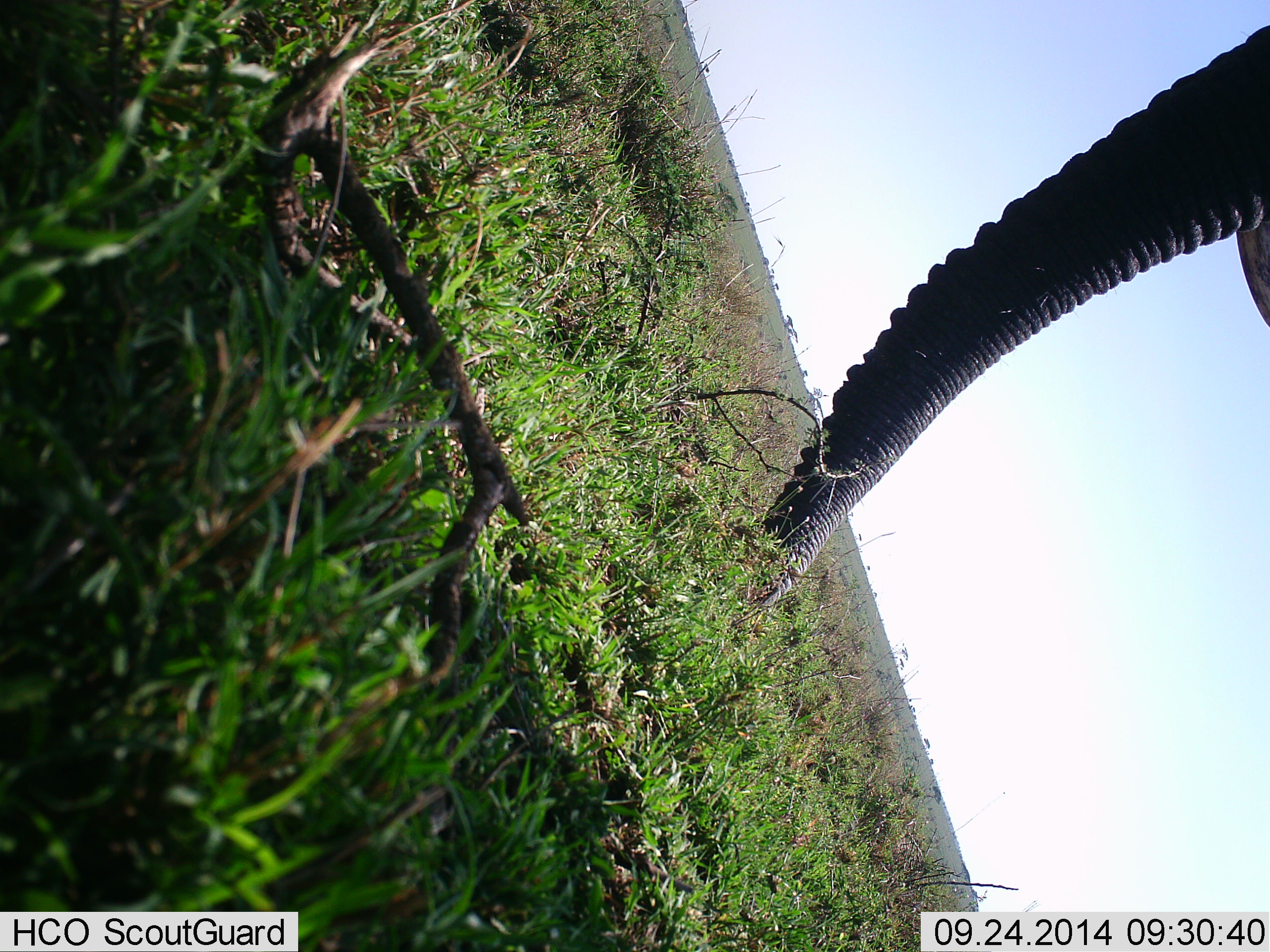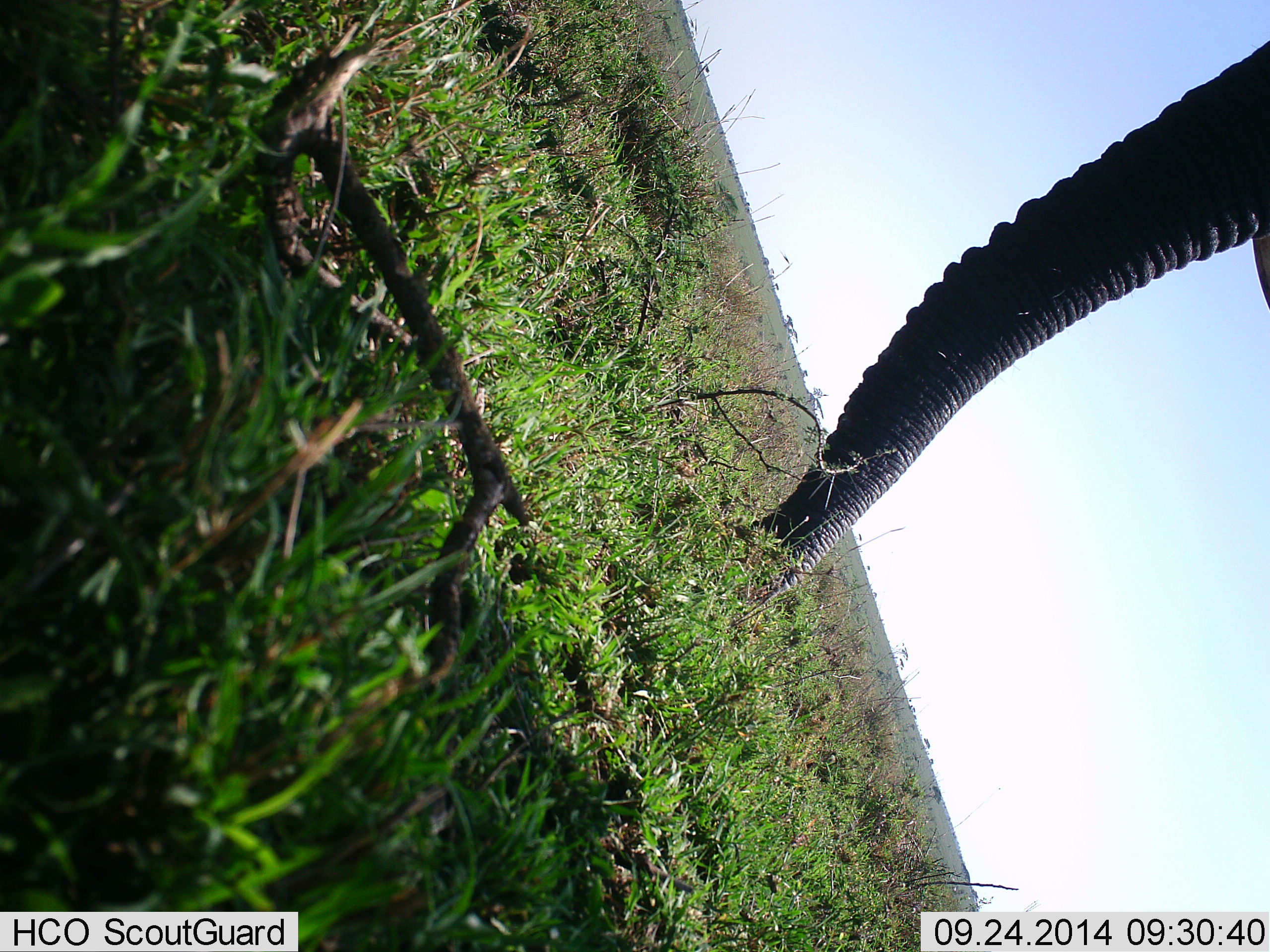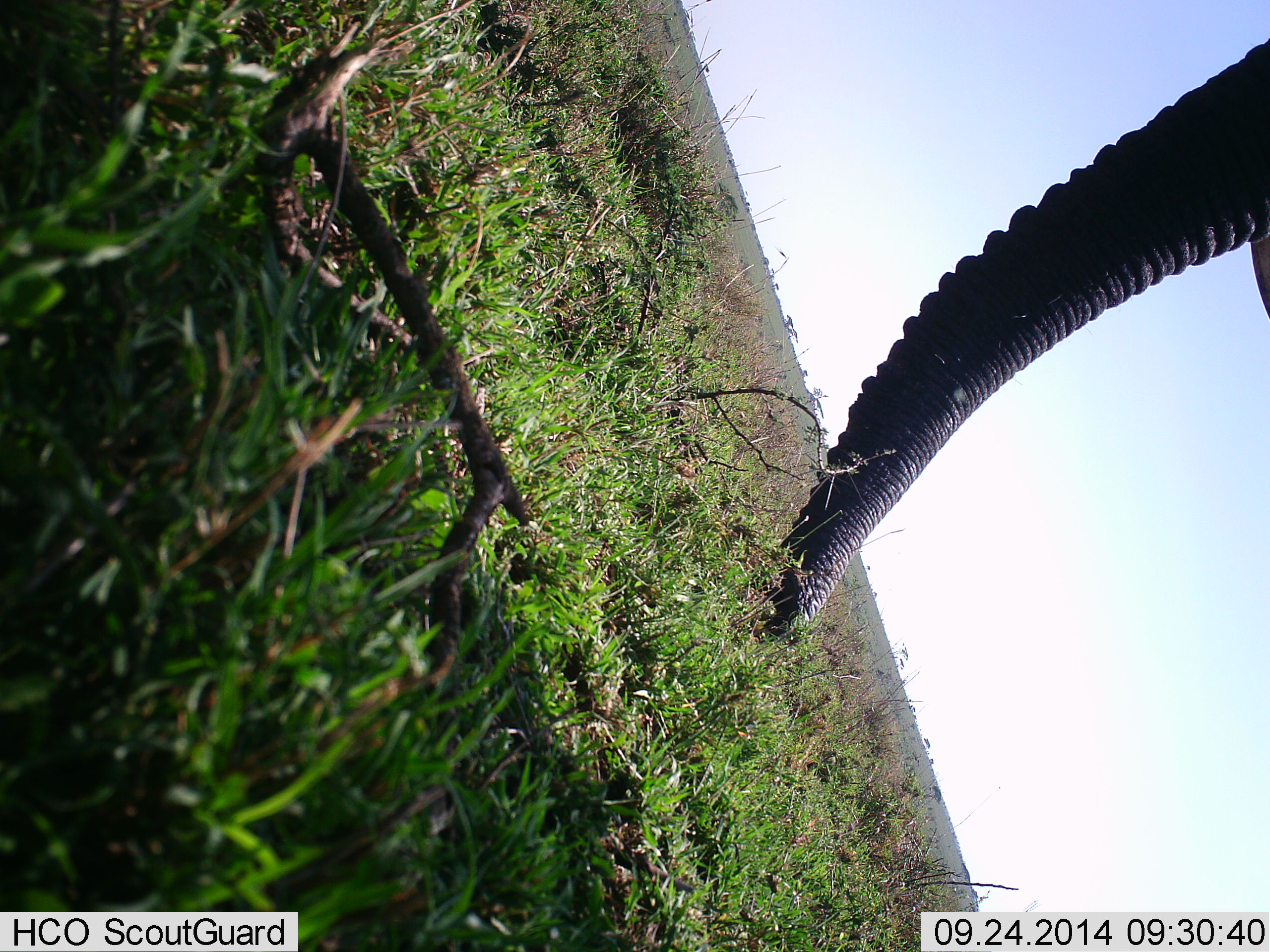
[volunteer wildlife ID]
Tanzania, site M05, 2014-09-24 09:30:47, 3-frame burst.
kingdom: Animalia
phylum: Chordata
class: Mammalia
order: Proboscidea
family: Elephantidae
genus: Loxodonta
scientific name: Loxodonta africana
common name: african bush elephant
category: elephant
Elephant (african bush elephant) (Loxodonta africana), count 1. Behavior (volunteer vote fractions): standing 20%, resting 0%, moving 0%, interacting 10%. Young present (vote fraction): 0%. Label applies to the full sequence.